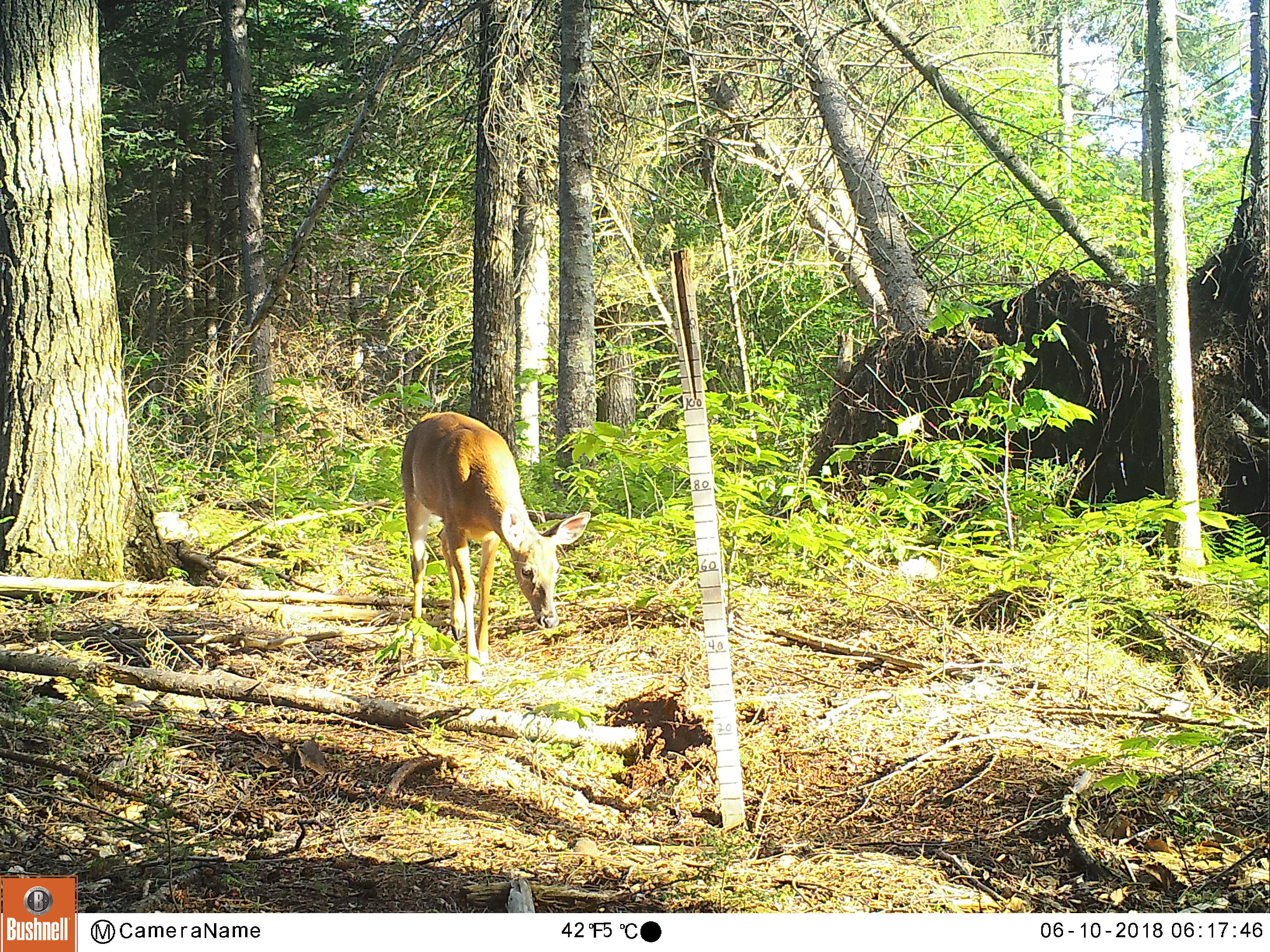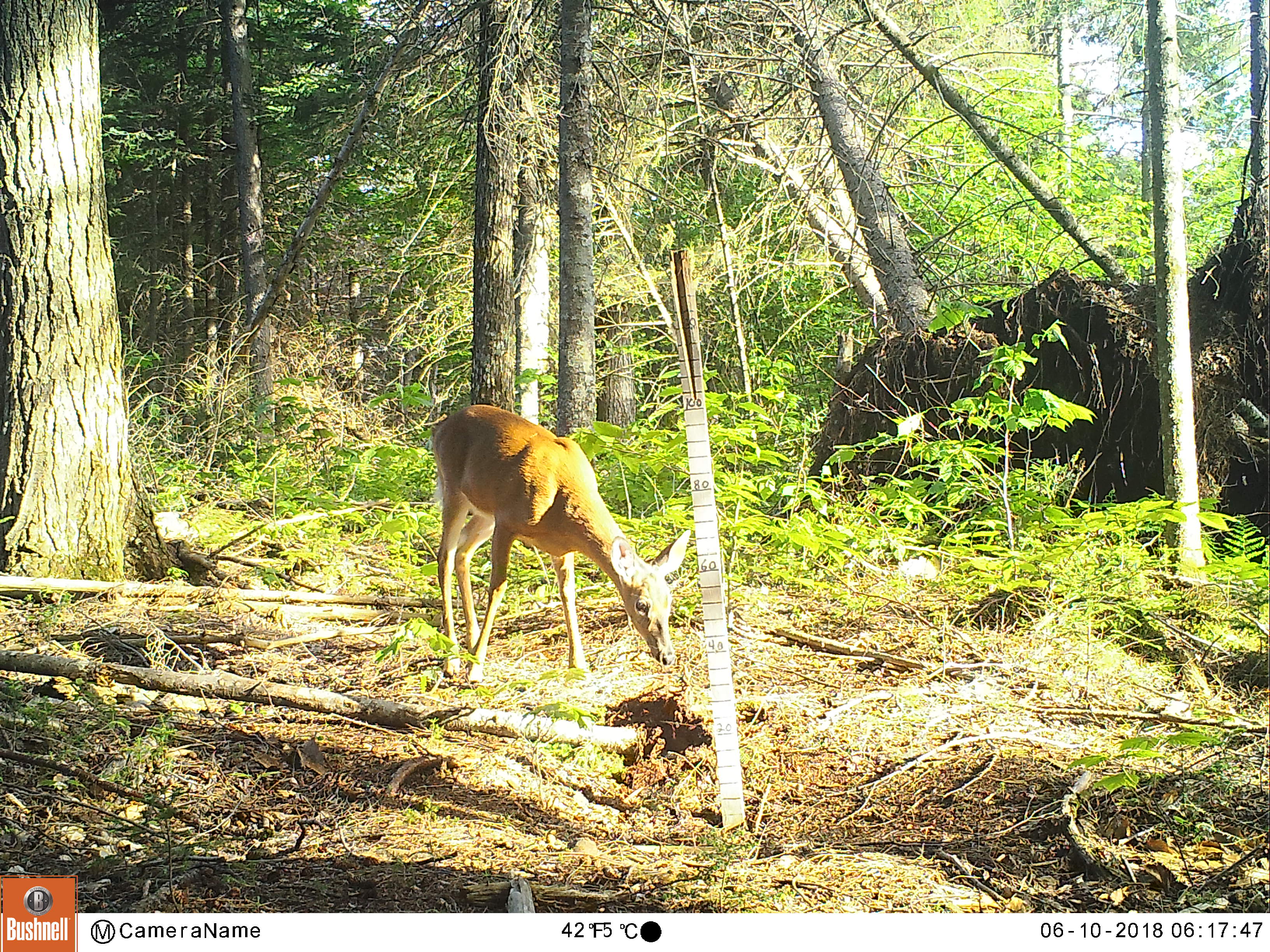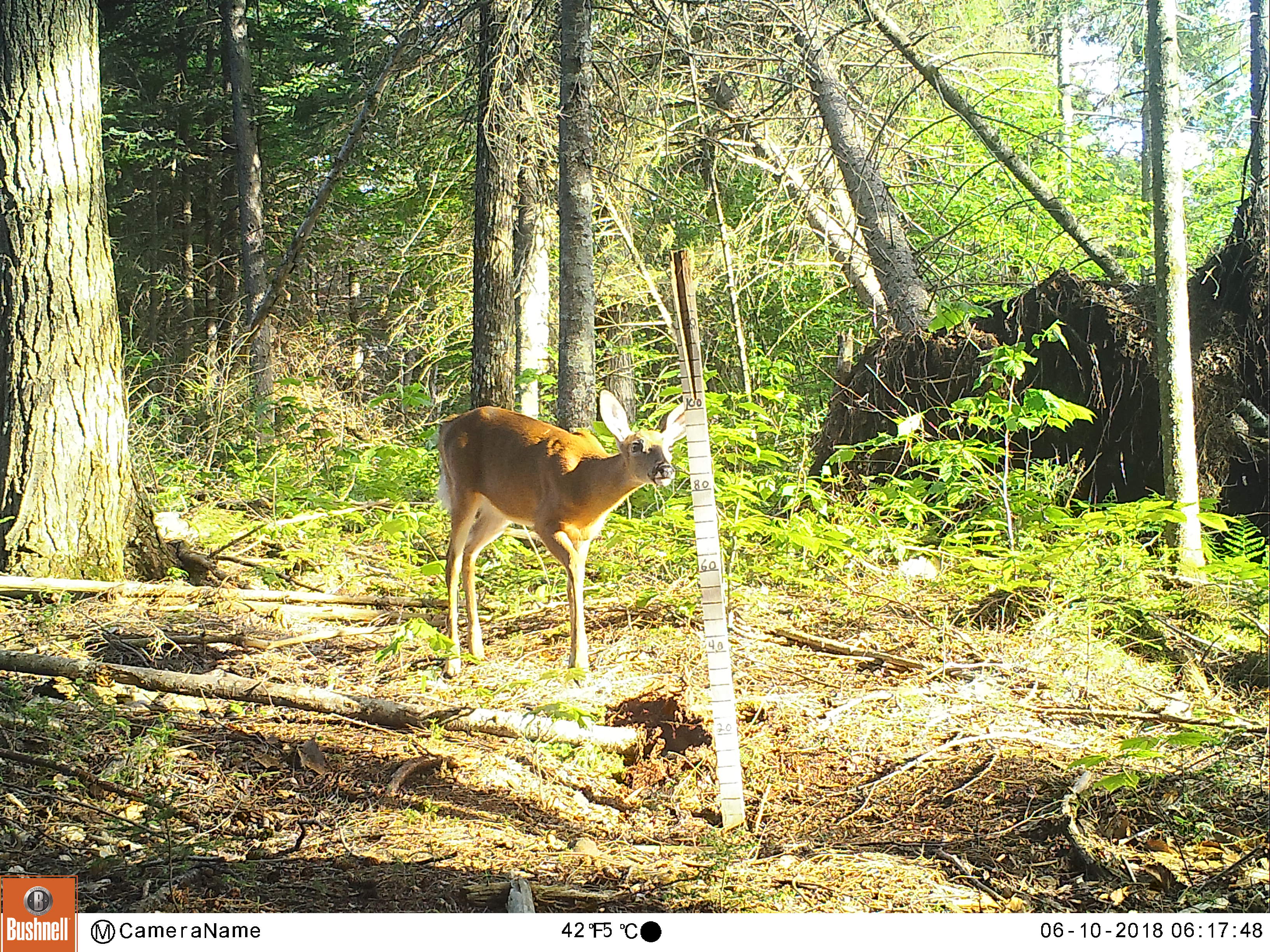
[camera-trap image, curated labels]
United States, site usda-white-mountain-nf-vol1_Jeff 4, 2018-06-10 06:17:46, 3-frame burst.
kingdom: Animalia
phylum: Chordata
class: Mammalia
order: Artiodactyla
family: Cervidae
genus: Odocoileus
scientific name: Odocoileus virginianus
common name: white-tailed deer